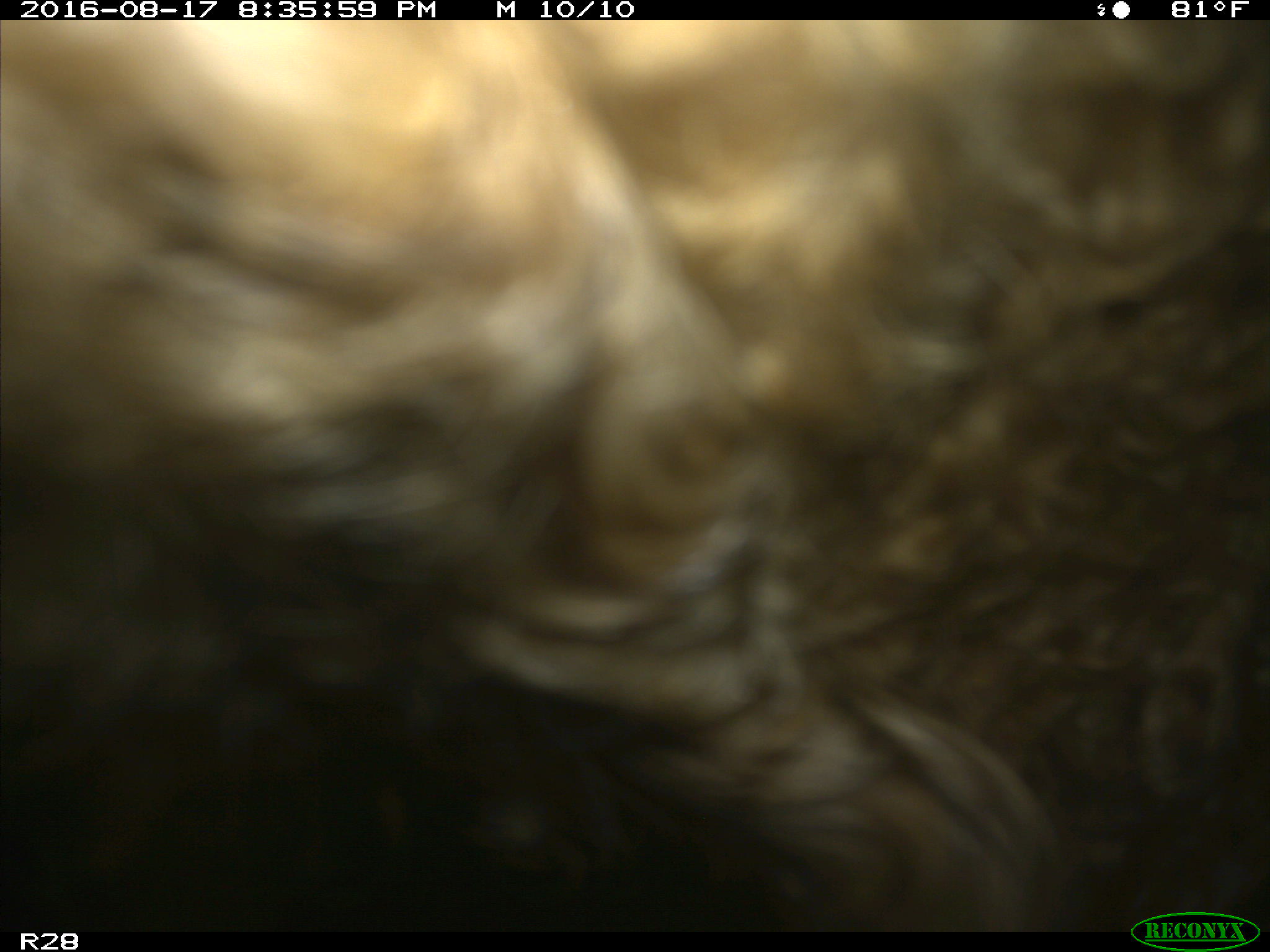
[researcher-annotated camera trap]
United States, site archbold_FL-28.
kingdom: Animalia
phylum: Chordata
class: Mammalia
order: Artiodactyla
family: Bovidae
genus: Bos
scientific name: Bos taurus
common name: domestic cow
Bos taurus (domestic cow).